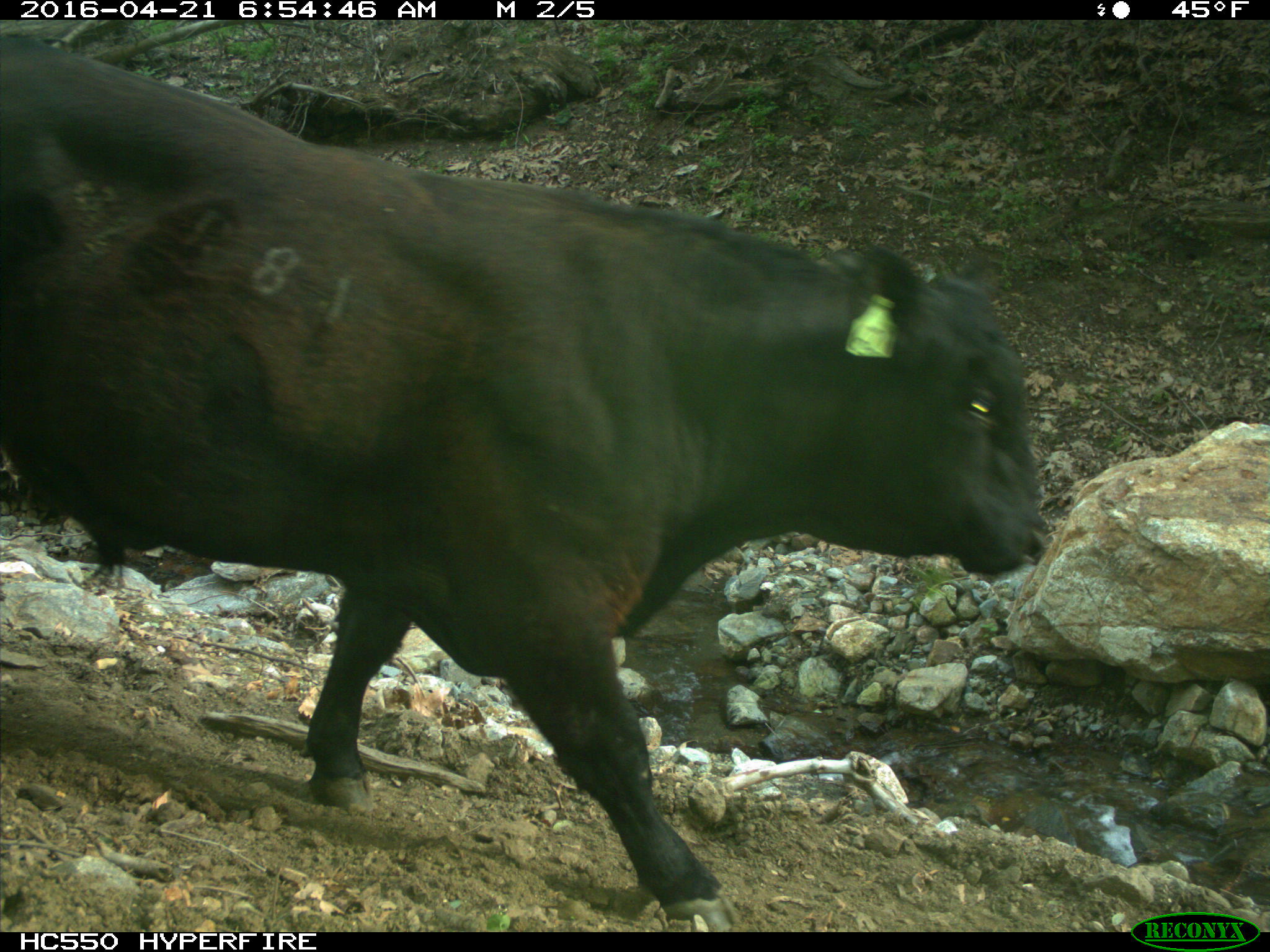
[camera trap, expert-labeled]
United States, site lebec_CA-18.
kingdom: Animalia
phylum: Chordata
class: Mammalia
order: Artiodactyla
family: Bovidae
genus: Bos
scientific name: Bos taurus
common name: domestic cow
Bos taurus (domestic cow).